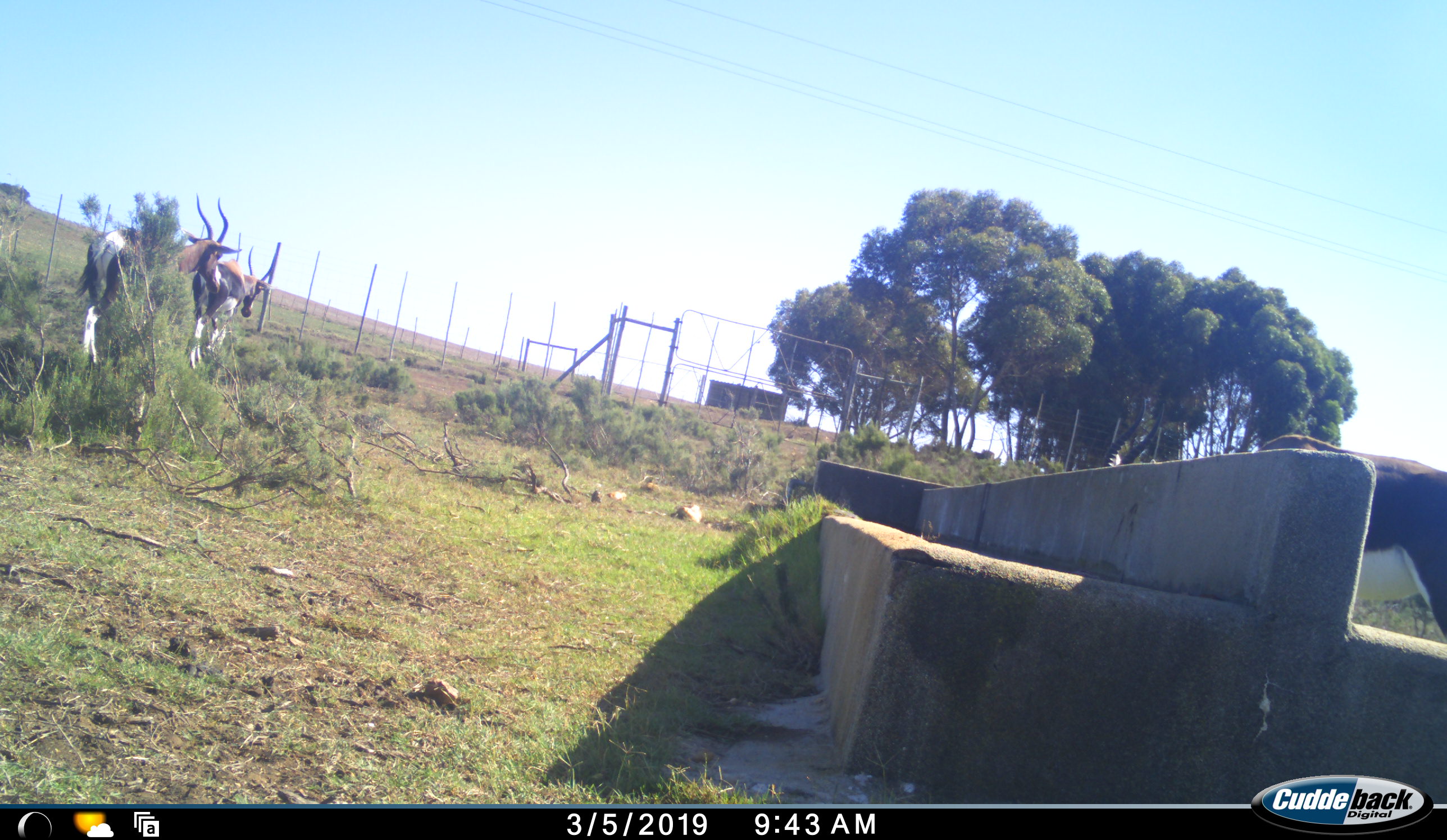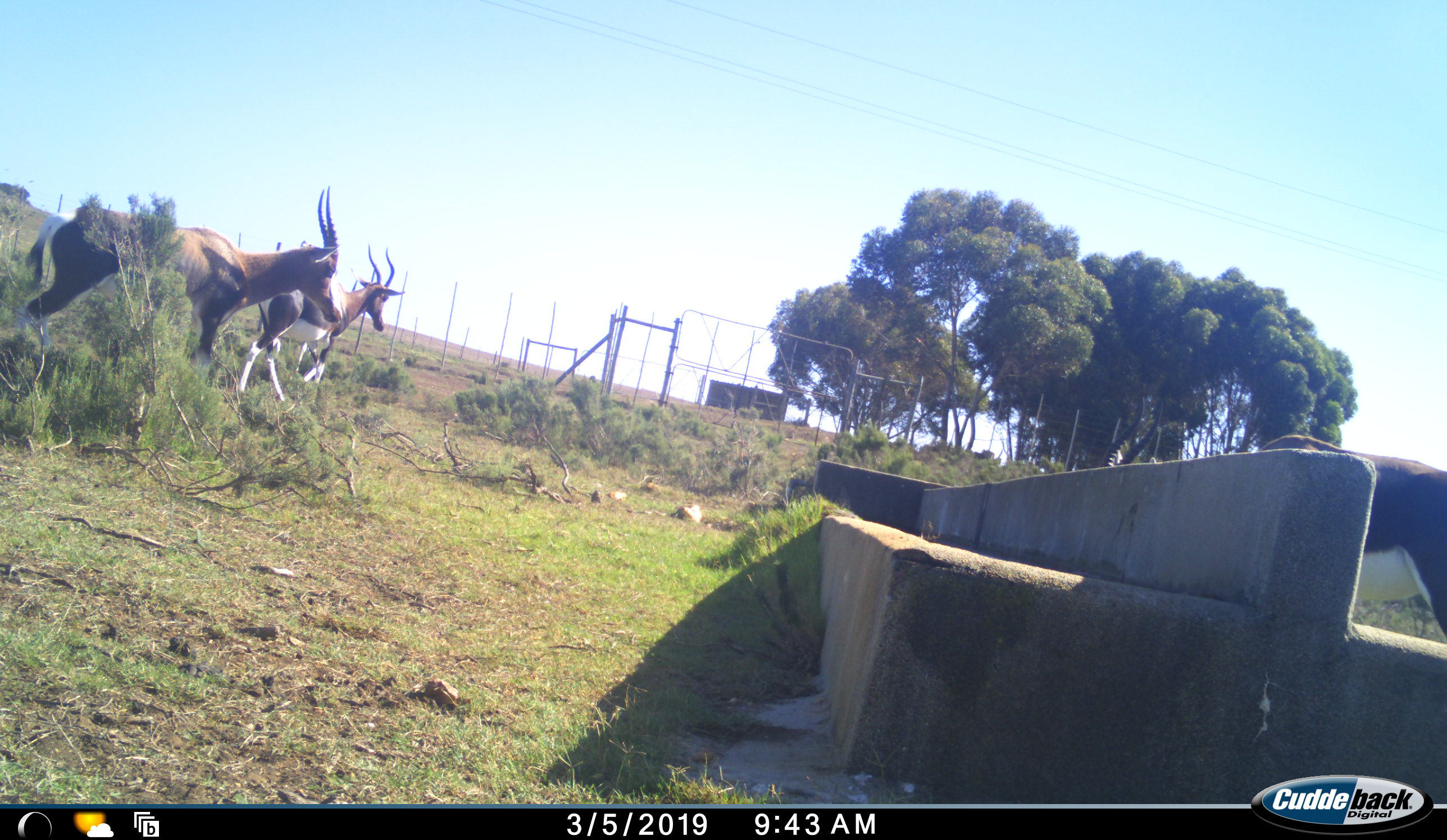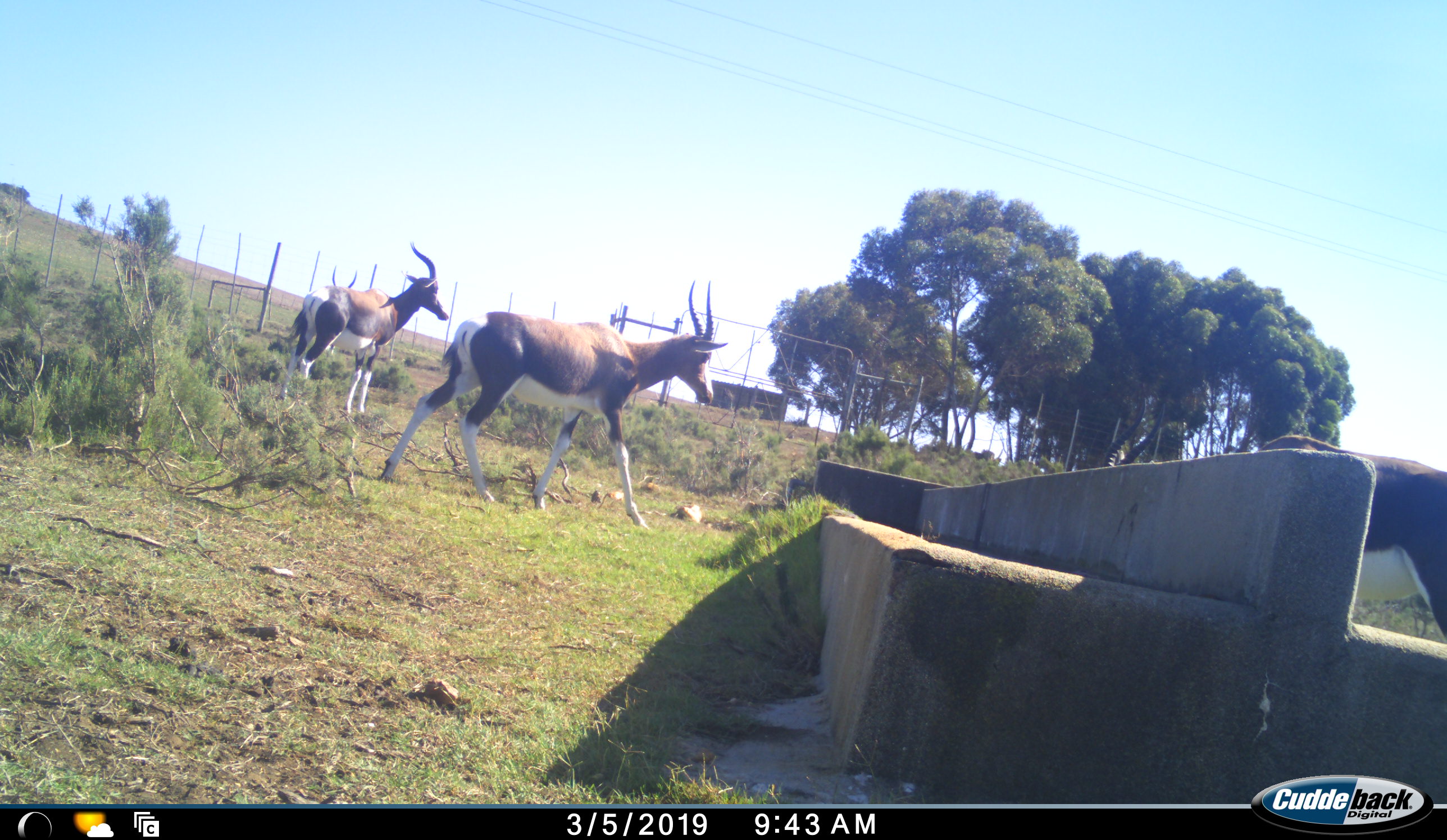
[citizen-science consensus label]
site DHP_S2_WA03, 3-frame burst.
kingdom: Animalia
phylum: Chordata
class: Mammalia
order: Artiodactyla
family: Bovidae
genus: Damaliscus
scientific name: Damaliscus pygargus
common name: bontebok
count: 3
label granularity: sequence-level